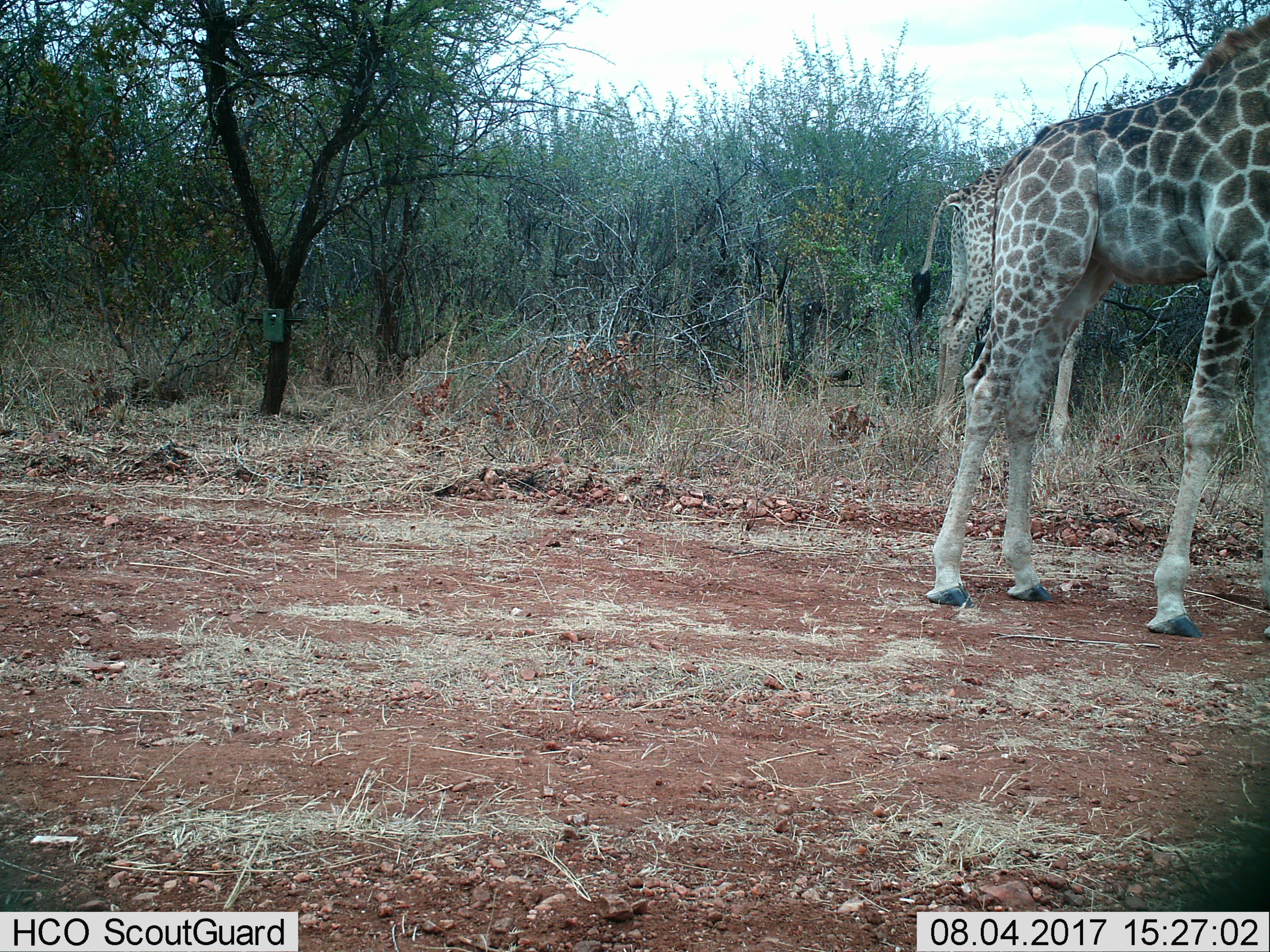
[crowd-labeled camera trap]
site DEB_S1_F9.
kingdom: Animalia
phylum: Chordata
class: Mammalia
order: Artiodactyla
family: Giraffidae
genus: Giraffa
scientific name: Giraffa camelopardalis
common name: giraffe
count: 2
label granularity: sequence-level